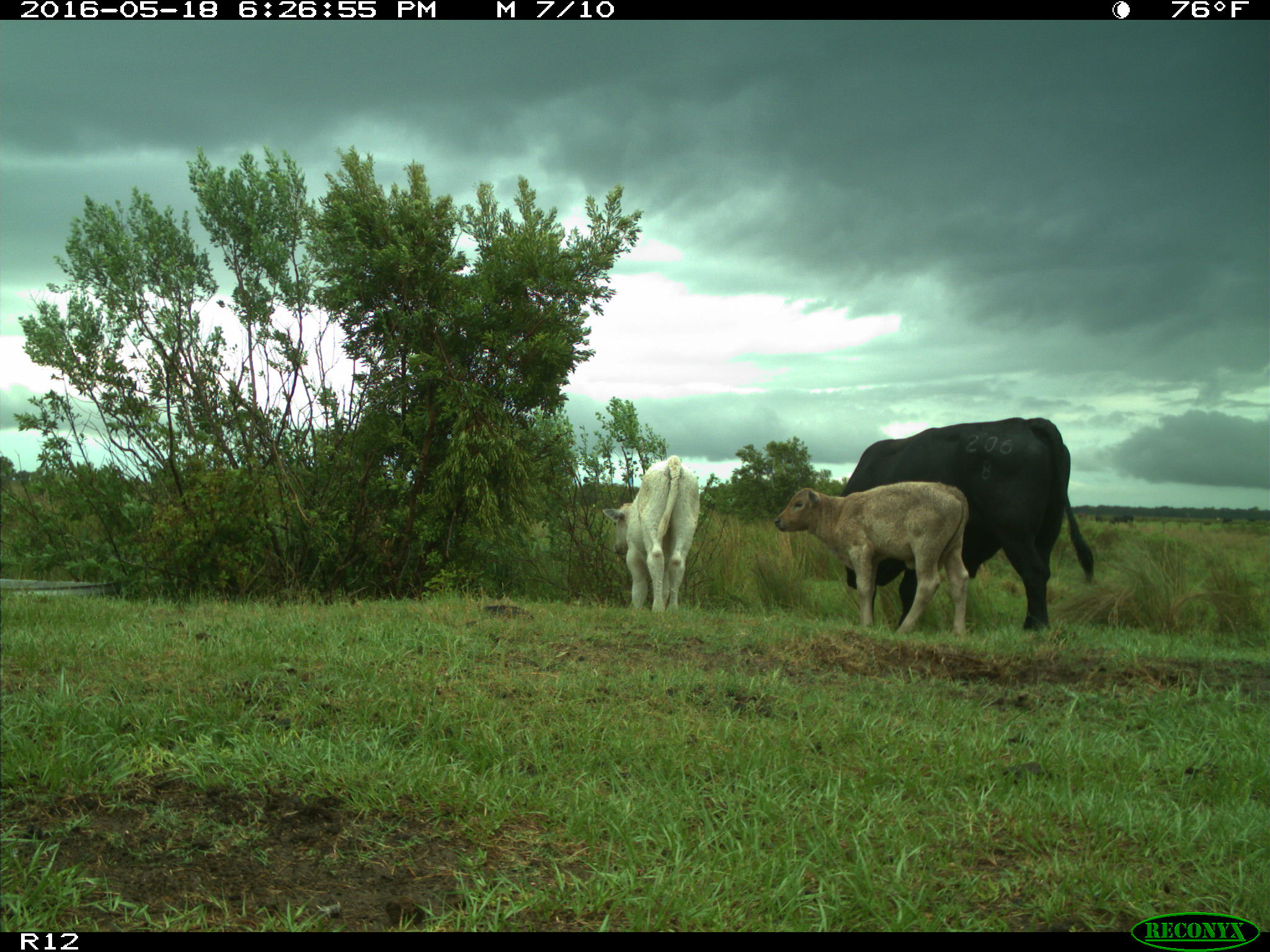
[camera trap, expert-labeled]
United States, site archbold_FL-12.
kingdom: Animalia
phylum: Chordata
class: Mammalia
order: Artiodactyla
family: Bovidae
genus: Bos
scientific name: Bos taurus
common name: domestic cow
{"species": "Bos taurus (domestic cow)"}